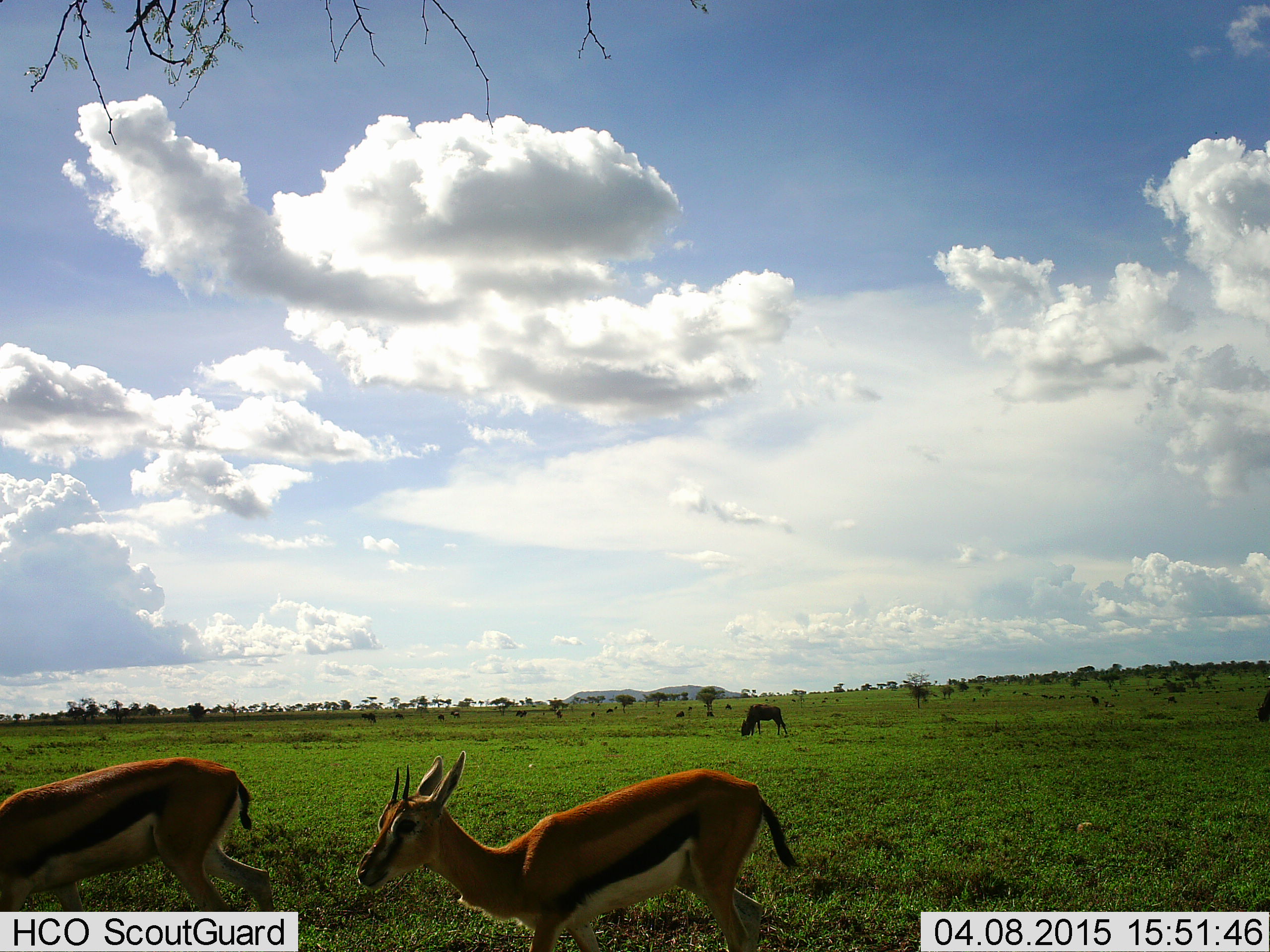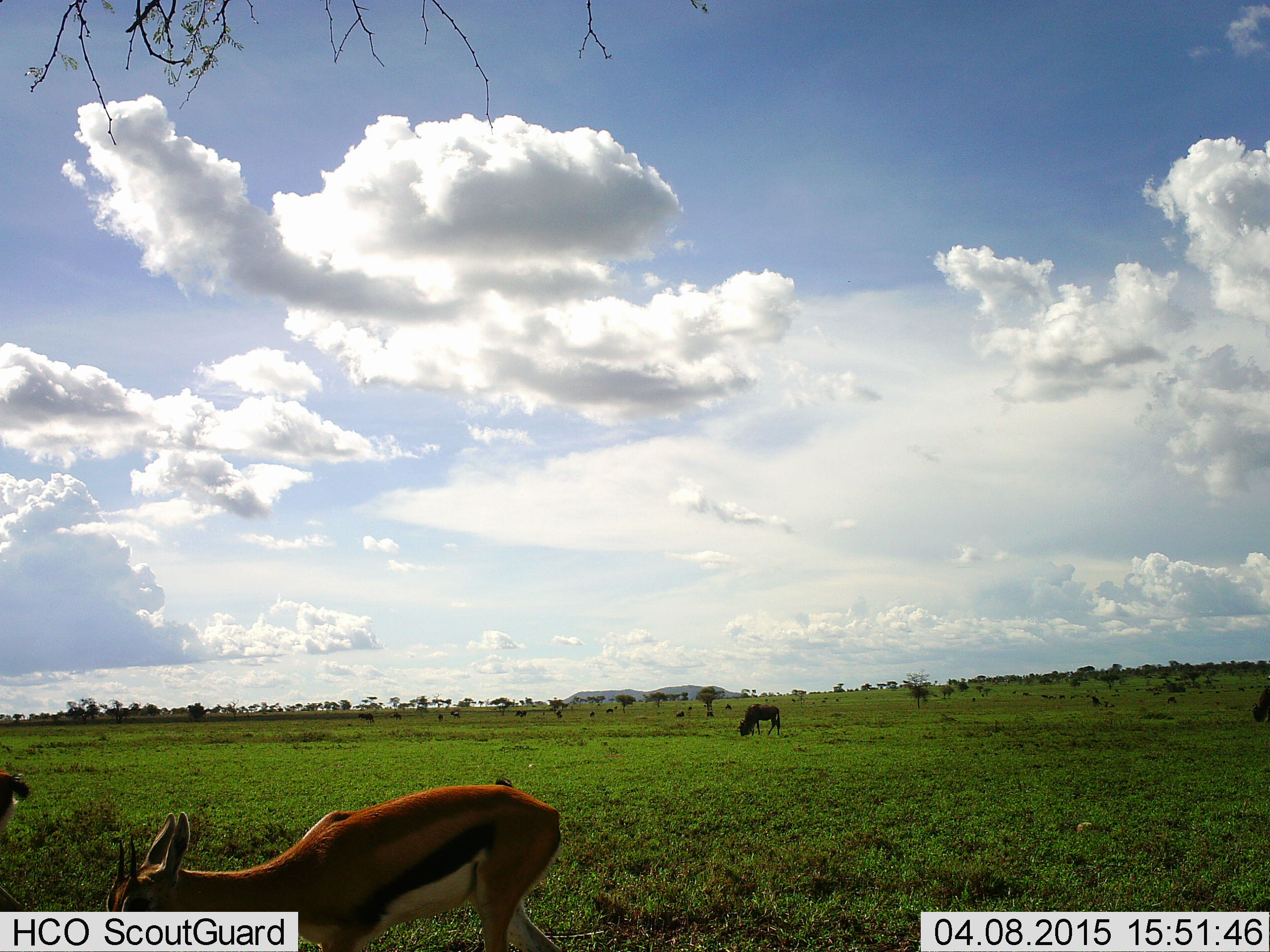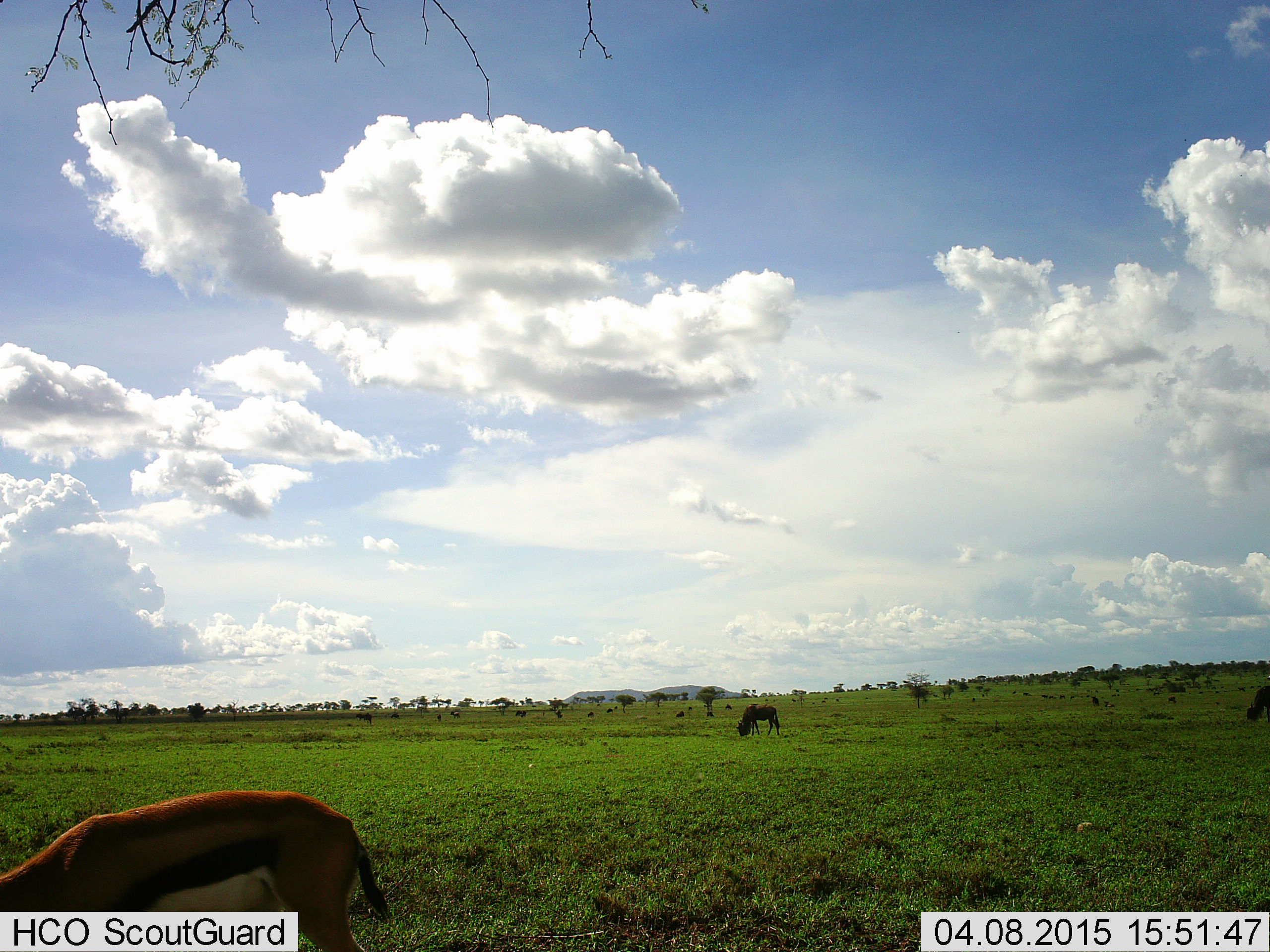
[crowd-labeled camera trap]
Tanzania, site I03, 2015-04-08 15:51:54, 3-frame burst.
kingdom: Animalia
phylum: Chordata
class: Mammalia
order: Artiodactyla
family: Bovidae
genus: Eudorcas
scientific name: Eudorcas thomsonii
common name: thomson's gazelle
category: gazellethomsons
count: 2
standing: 25%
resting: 8%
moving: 75%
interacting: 0%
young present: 0%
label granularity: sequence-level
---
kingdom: Animalia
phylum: Chordata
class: Mammalia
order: Artiodactyla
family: Bovidae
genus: Connochaetes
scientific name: Connochaetes taurinus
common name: blue wildebeest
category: wildebeest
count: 2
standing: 20%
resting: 0%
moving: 30%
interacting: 0%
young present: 0%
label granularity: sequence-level